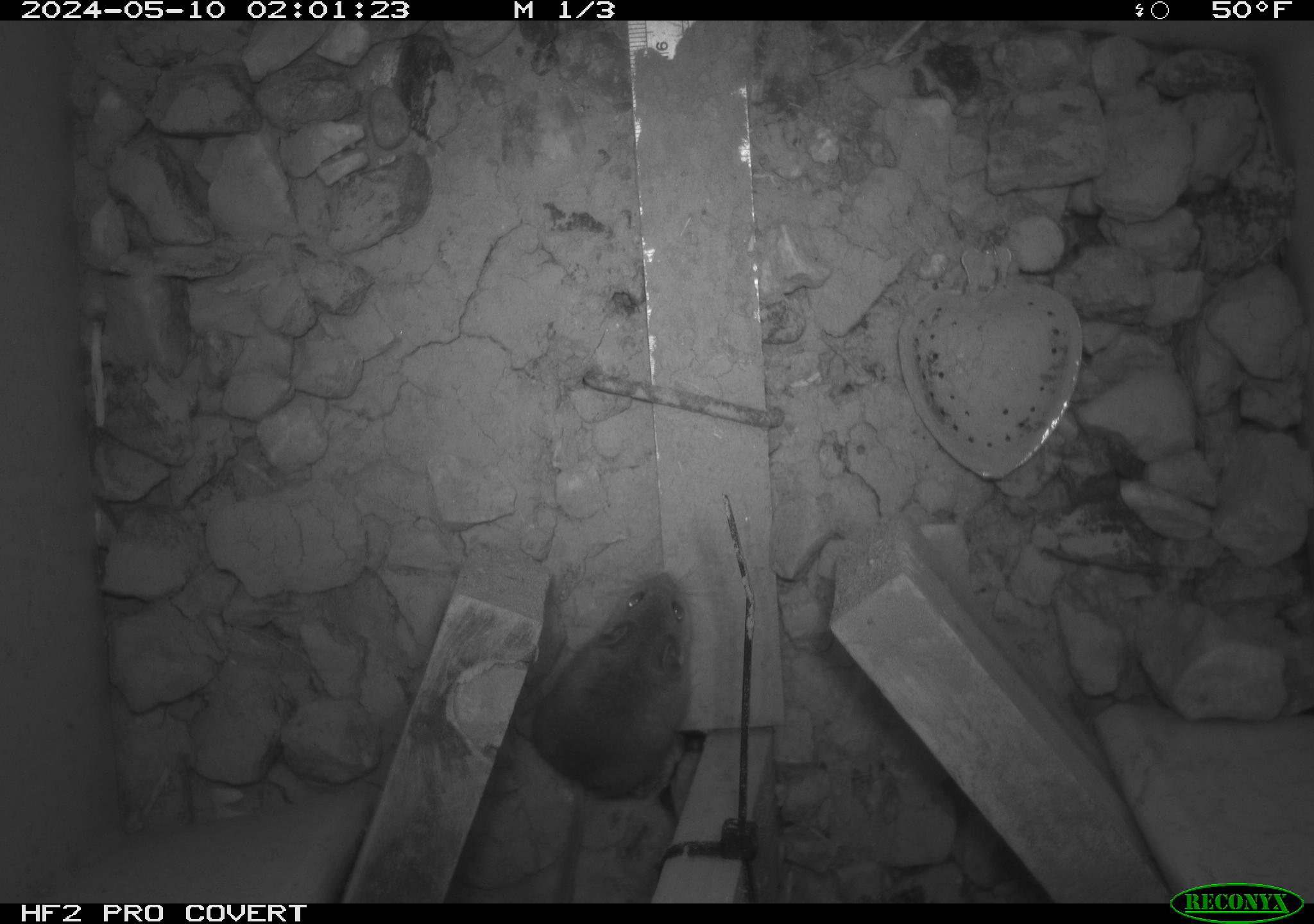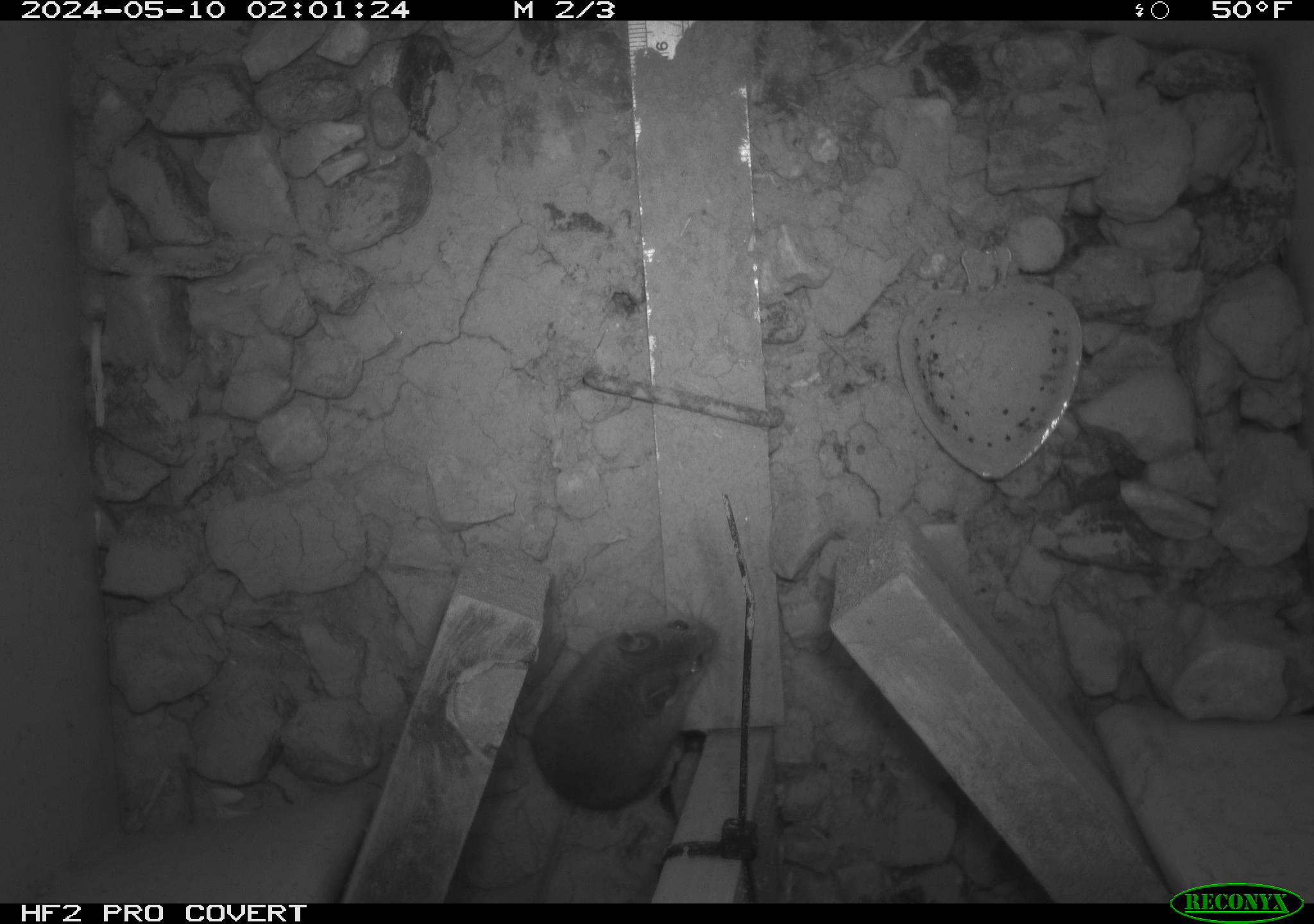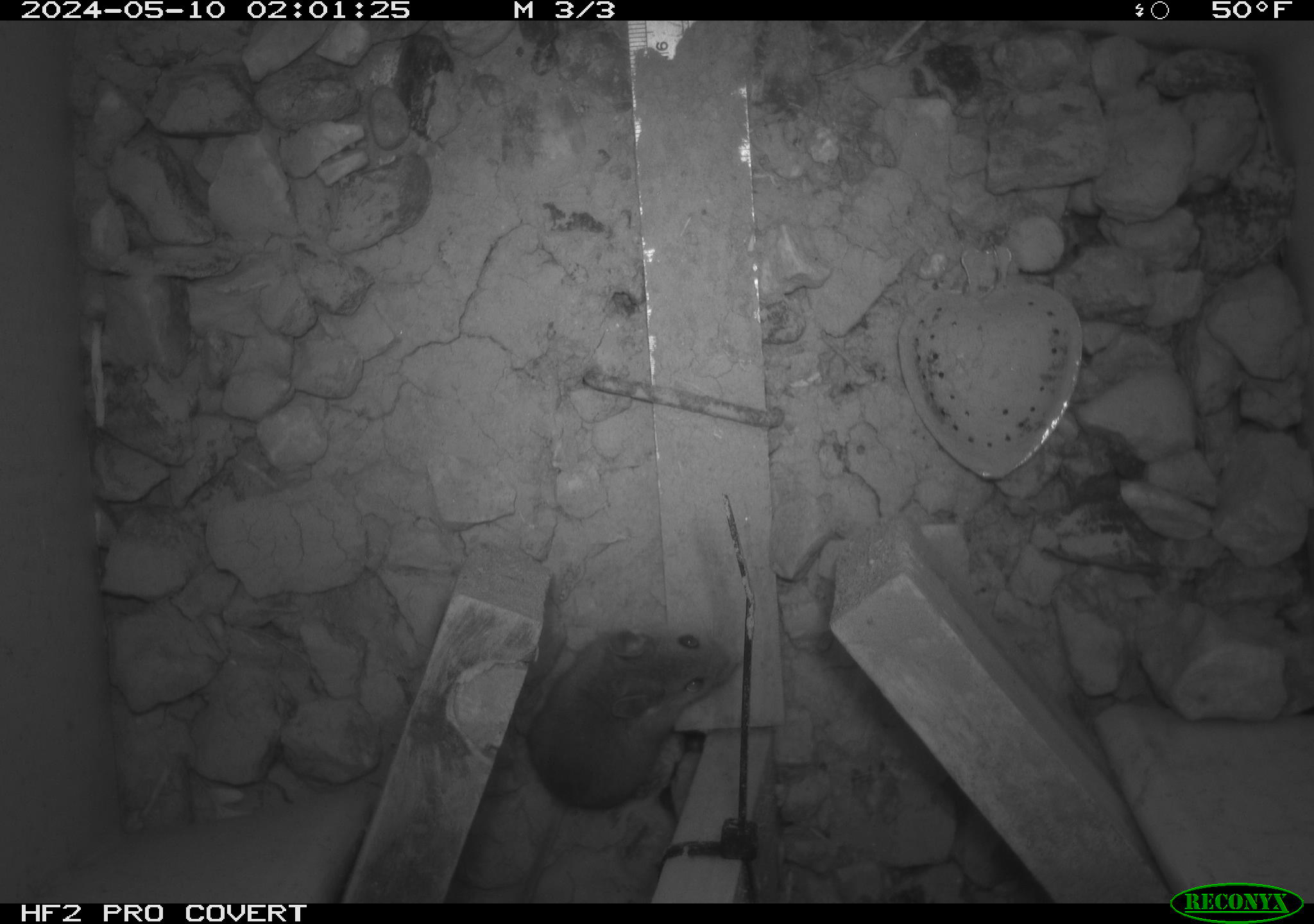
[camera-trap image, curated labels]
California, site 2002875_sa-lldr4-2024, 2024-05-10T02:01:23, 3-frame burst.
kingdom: Animalia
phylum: Chordata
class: Mammalia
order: Rodentia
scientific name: Rodentia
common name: mouse species